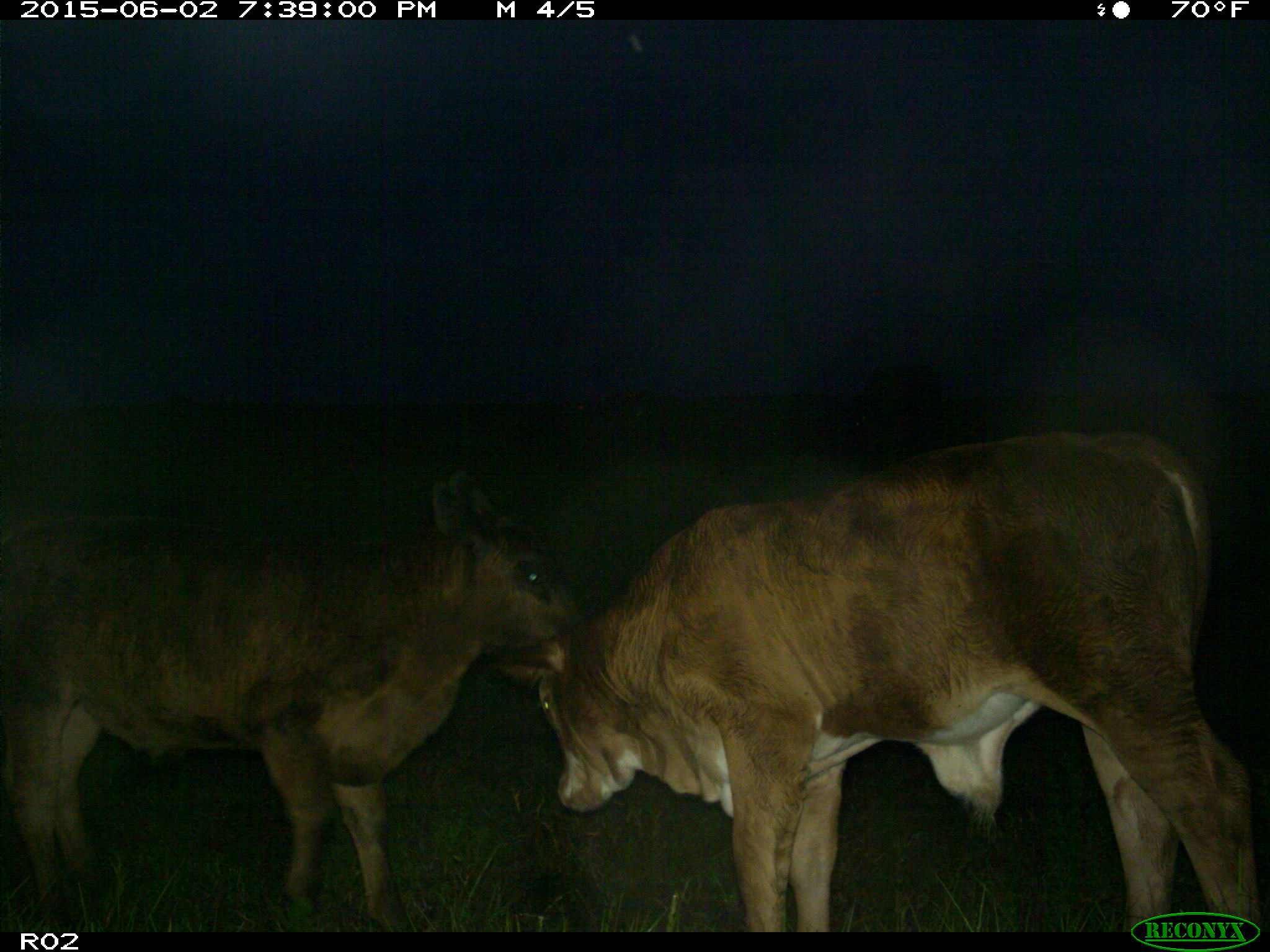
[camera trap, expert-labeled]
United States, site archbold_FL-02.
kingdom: Animalia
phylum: Chordata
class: Mammalia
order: Artiodactyla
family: Bovidae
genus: Bos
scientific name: Bos taurus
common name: domestic cow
Bos taurus (domestic cow).